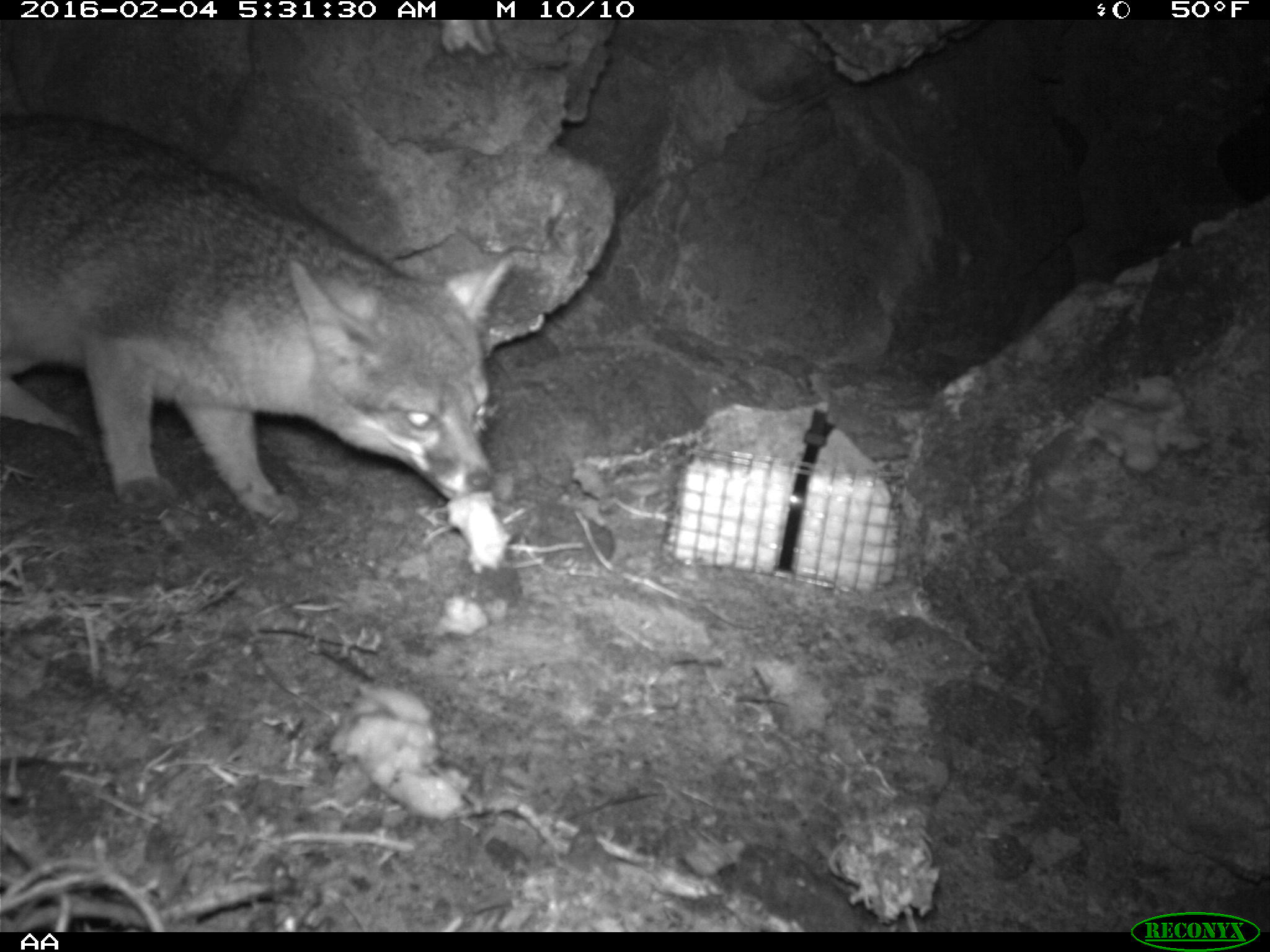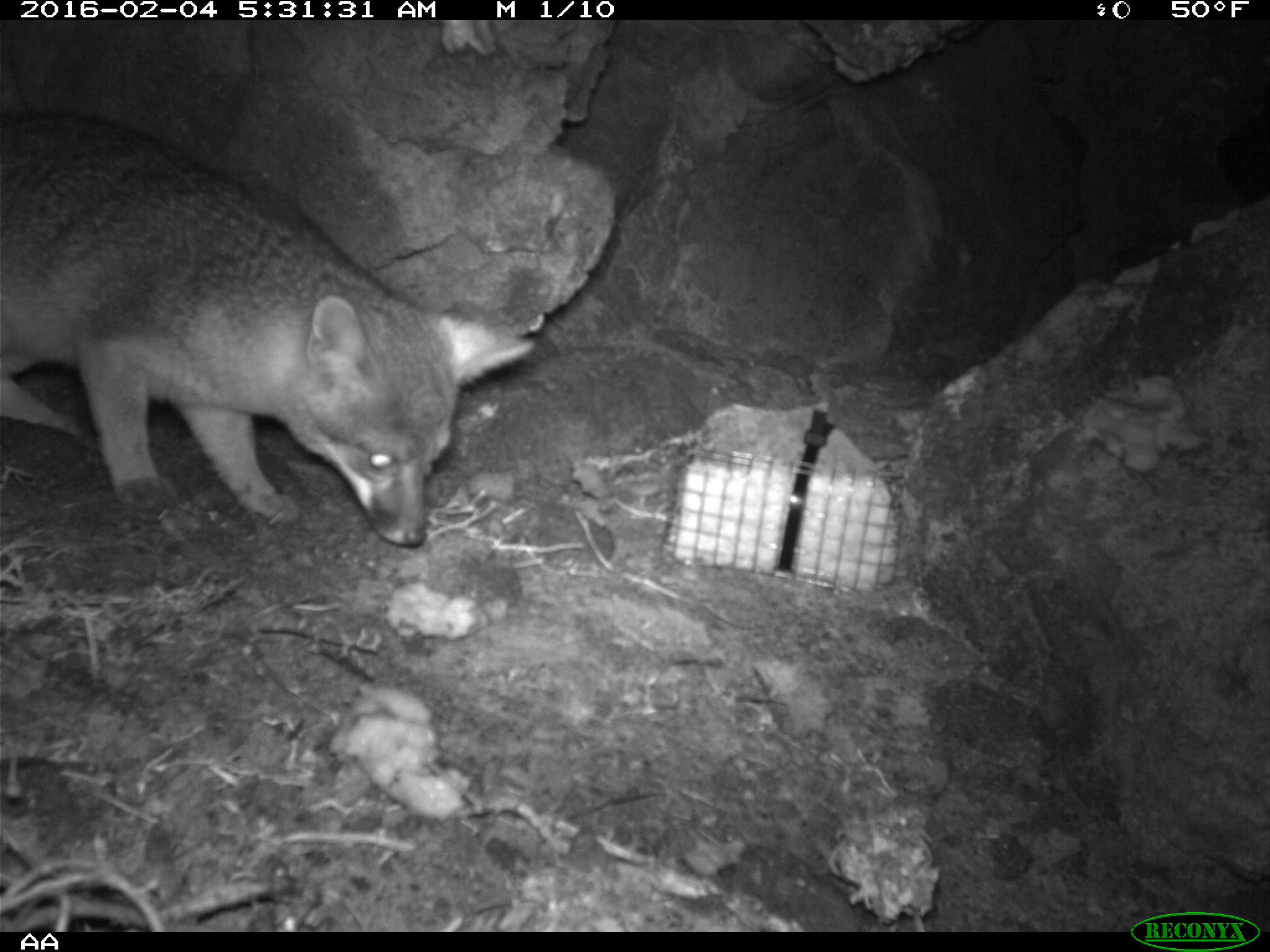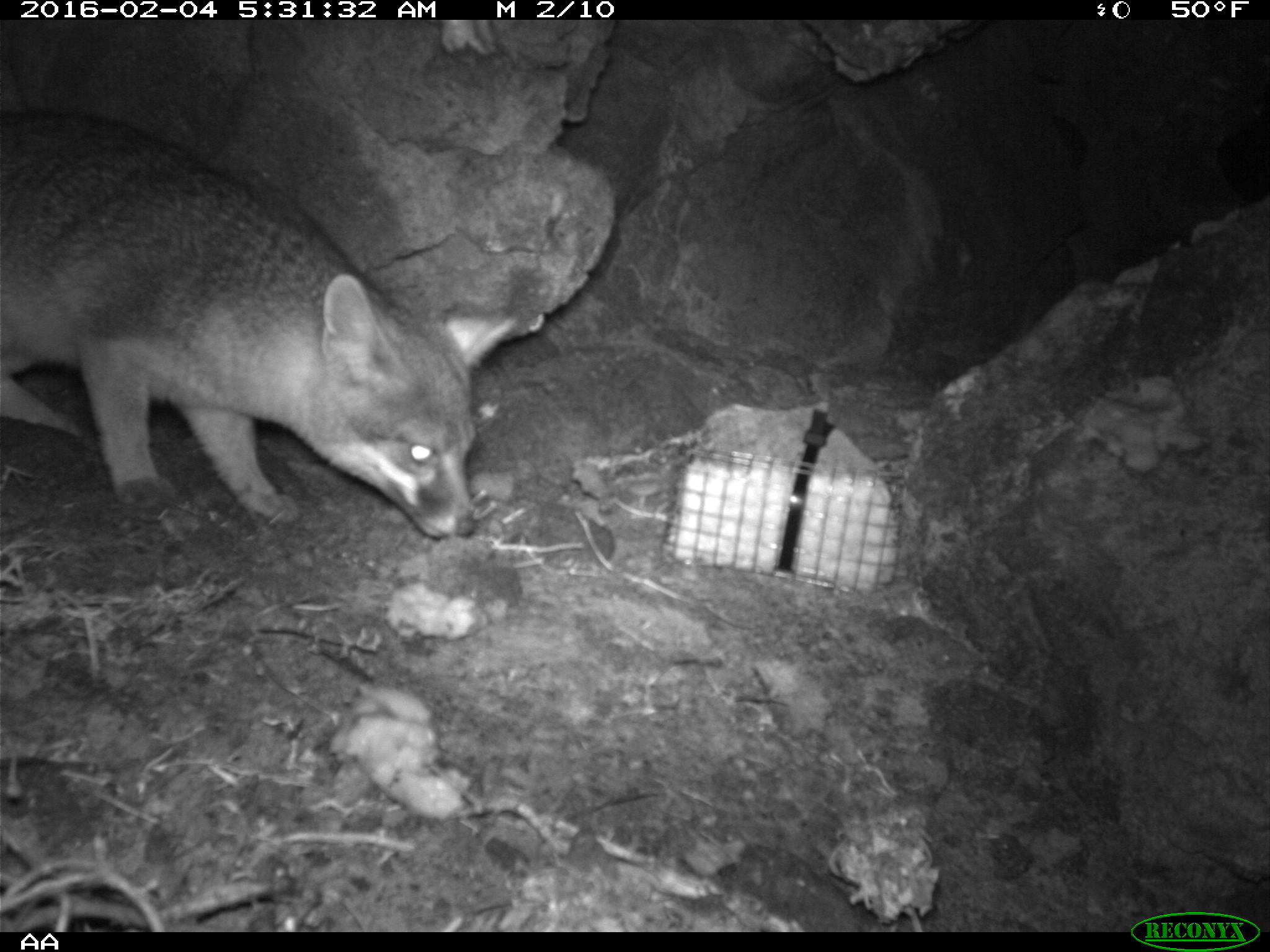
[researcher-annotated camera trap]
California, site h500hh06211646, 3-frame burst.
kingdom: Animalia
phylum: Chordata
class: Mammalia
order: Carnivora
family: Canidae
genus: Urocyon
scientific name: Urocyon littoralis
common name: island fox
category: fox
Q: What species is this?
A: Fox (island fox) (Urocyon littoralis).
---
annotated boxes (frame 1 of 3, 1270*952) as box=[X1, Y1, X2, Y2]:
fox: box=[0, 113, 513, 523]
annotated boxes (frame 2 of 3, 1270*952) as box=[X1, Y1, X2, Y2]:
fox: box=[0, 113, 534, 544]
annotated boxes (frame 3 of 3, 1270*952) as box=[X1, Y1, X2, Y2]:
fox: box=[0, 112, 518, 537]